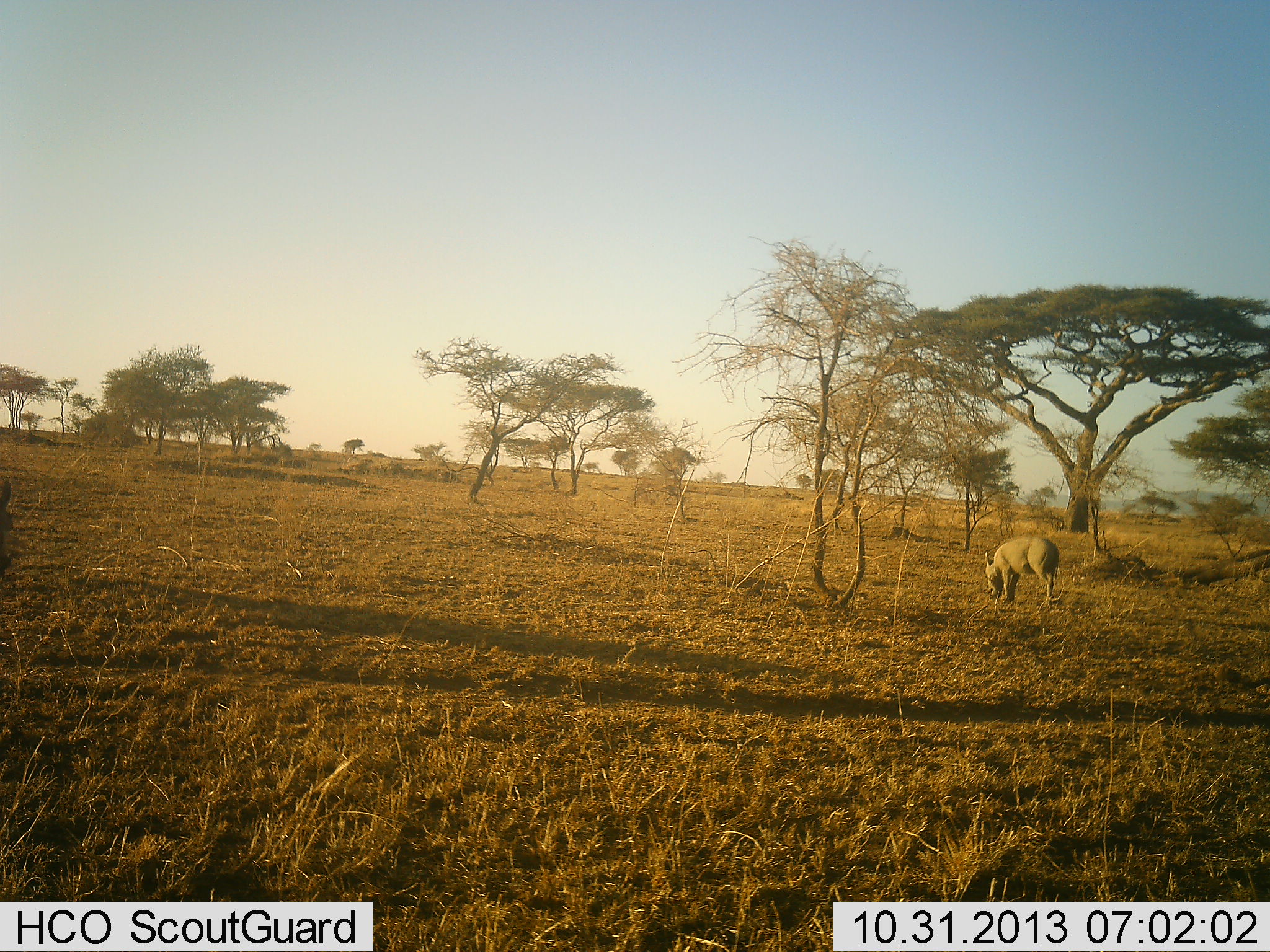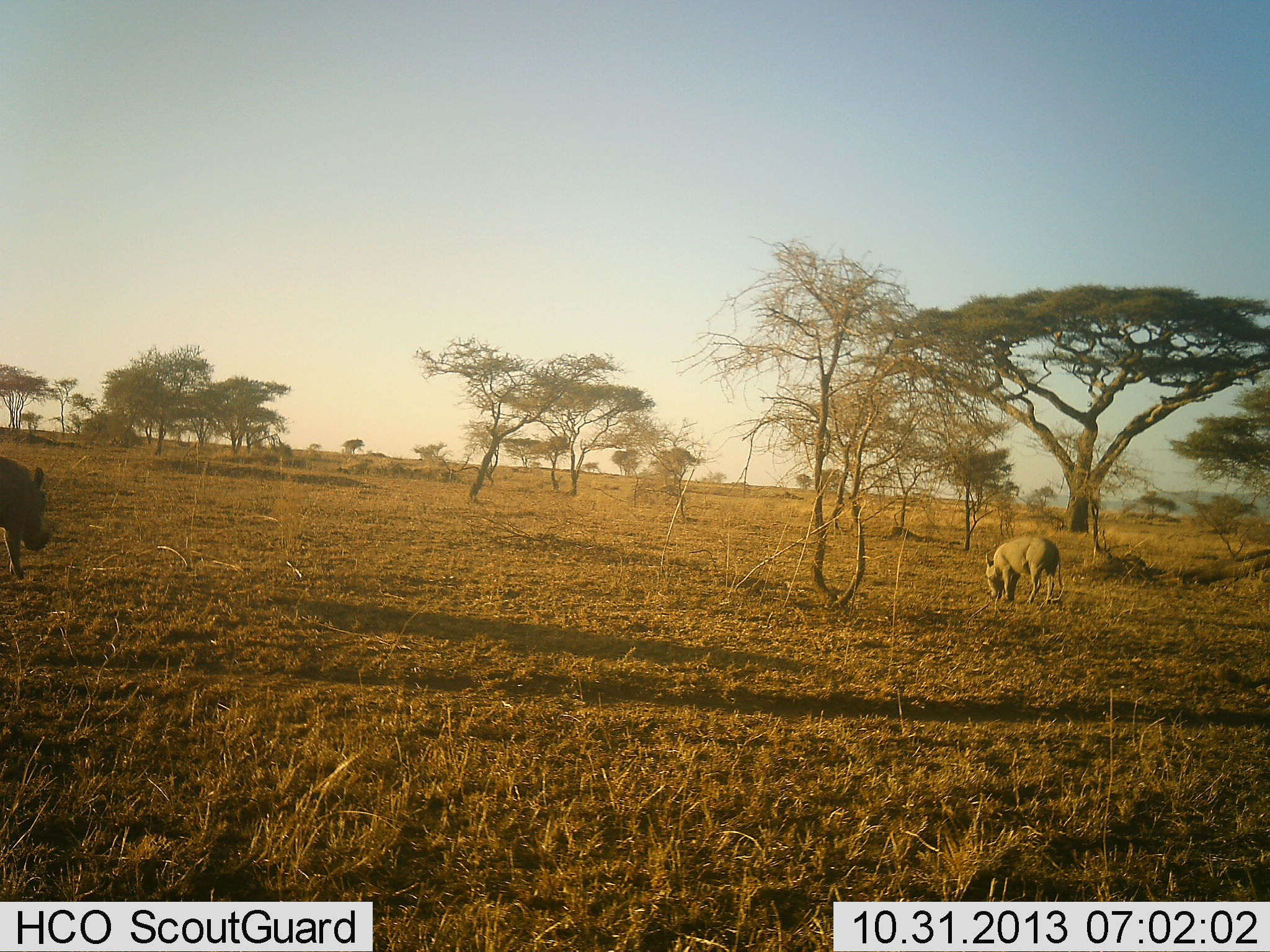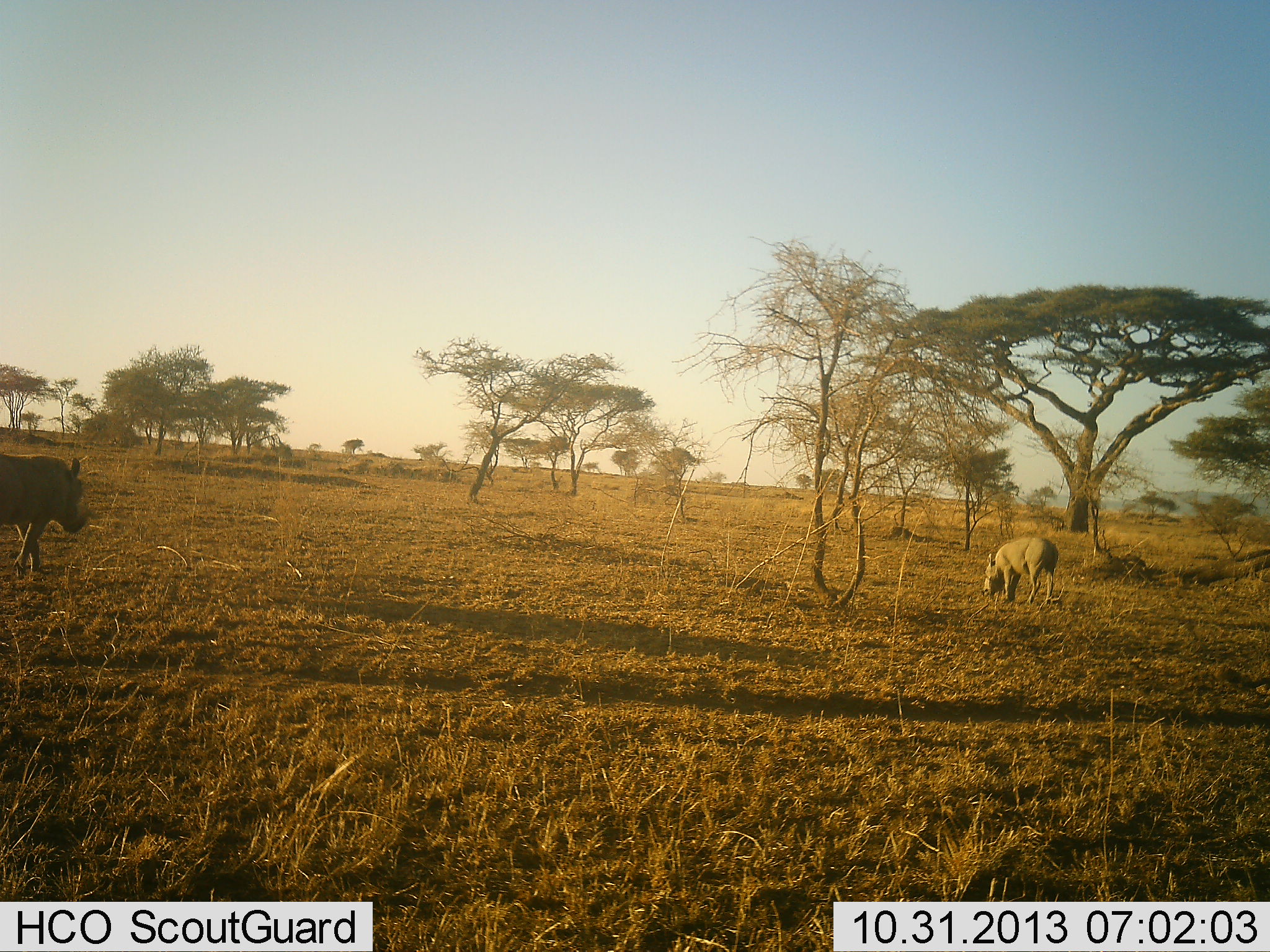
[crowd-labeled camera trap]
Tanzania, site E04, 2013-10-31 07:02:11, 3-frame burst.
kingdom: Animalia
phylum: Chordata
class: Mammalia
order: Artiodactyla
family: Suidae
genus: Phacochoerus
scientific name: Phacochoerus africanus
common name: warthog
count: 2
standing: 29%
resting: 3%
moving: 84%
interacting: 0%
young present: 0%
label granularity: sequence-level